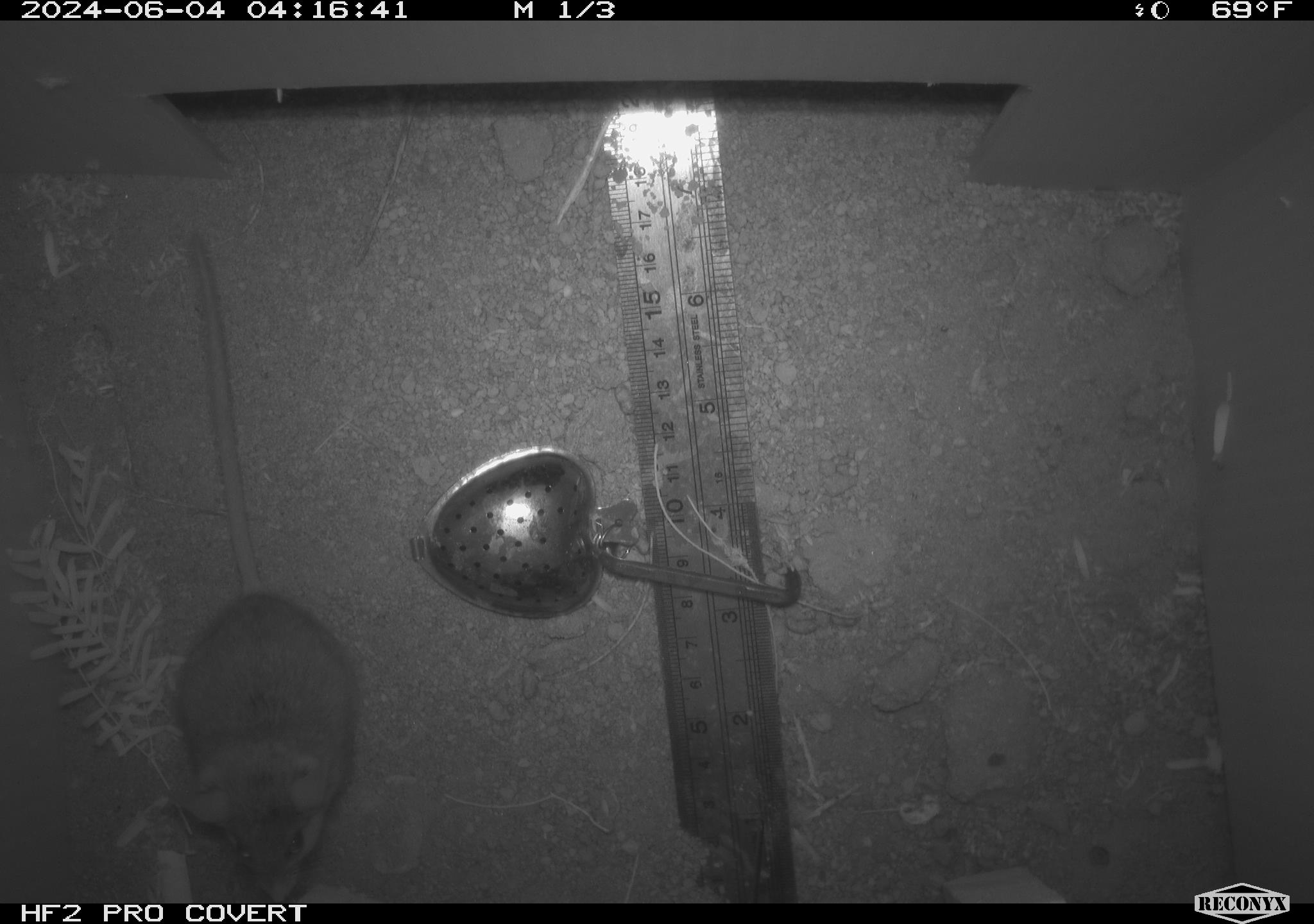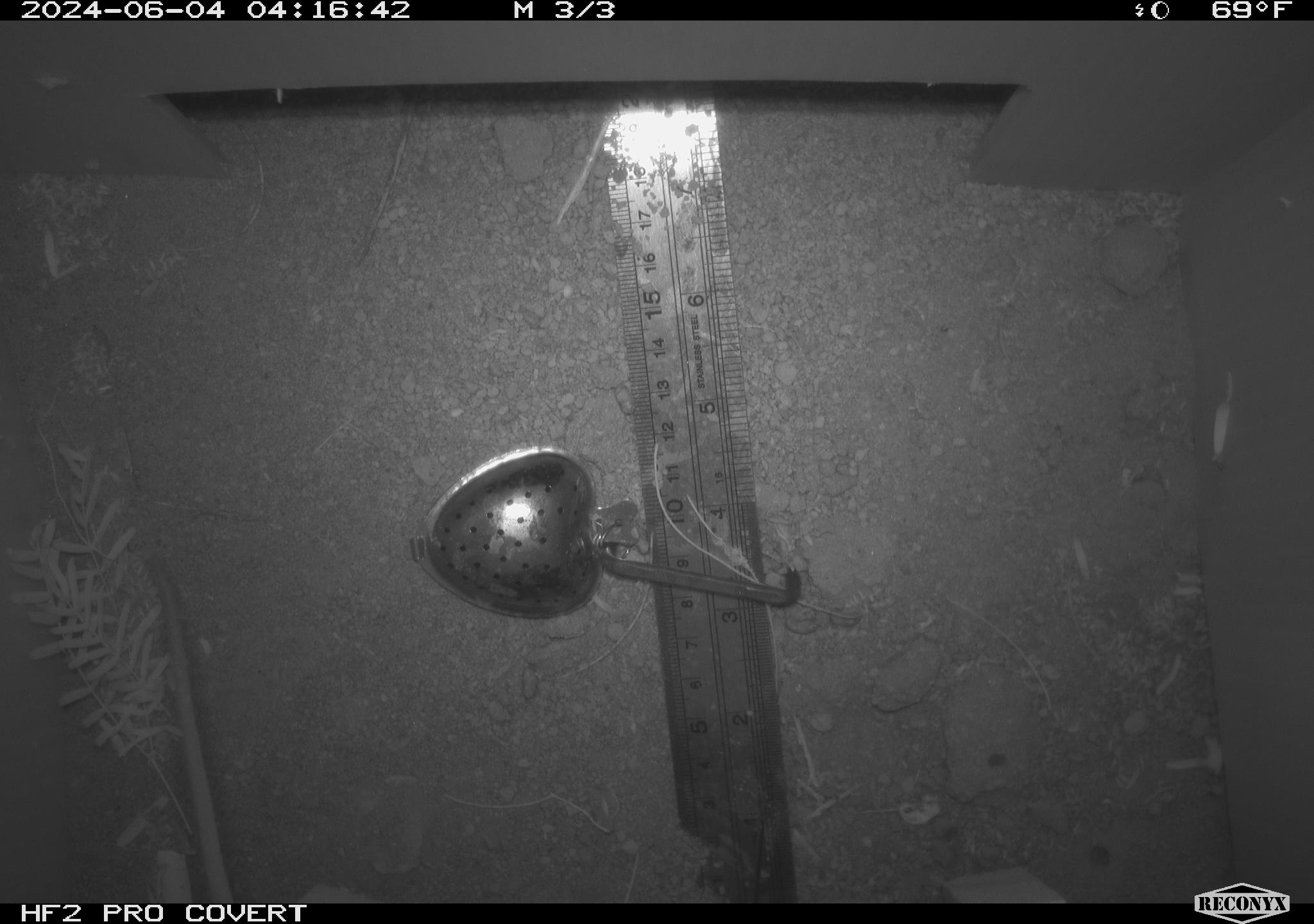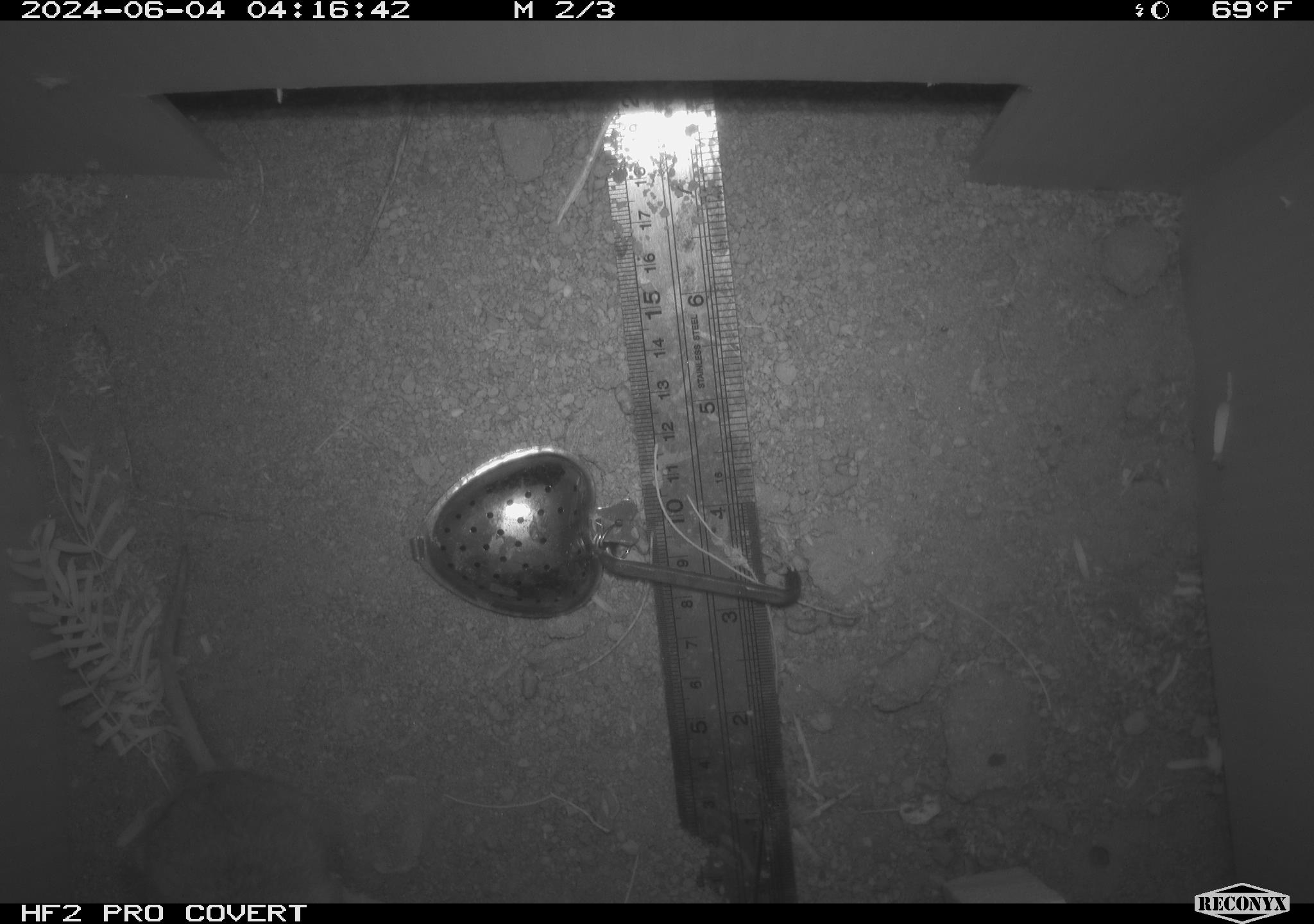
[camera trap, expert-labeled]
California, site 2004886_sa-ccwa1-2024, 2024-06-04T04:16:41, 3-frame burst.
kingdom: Animalia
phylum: Chordata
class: Mammalia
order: Rodentia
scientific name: Rodentia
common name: mouse species